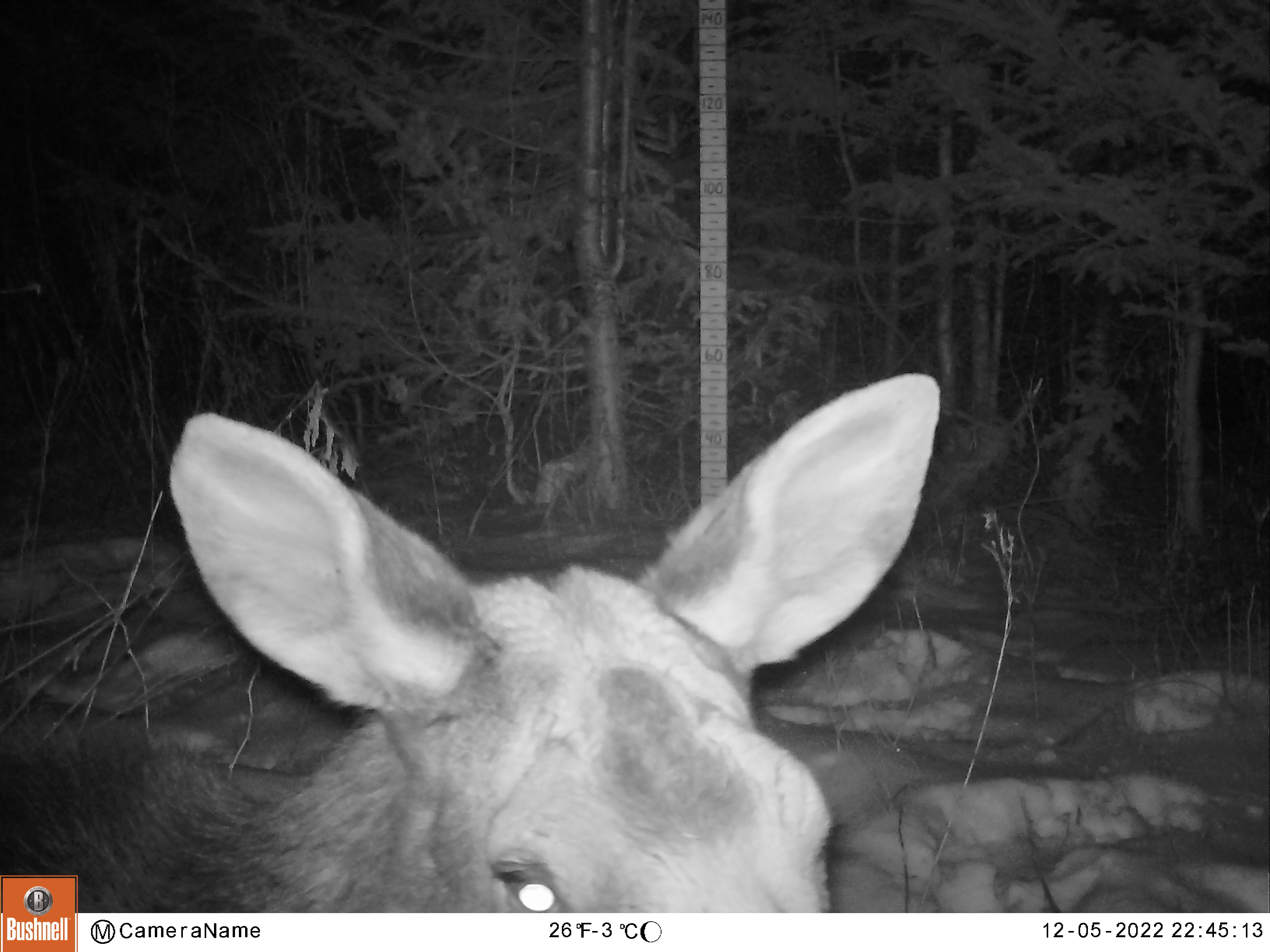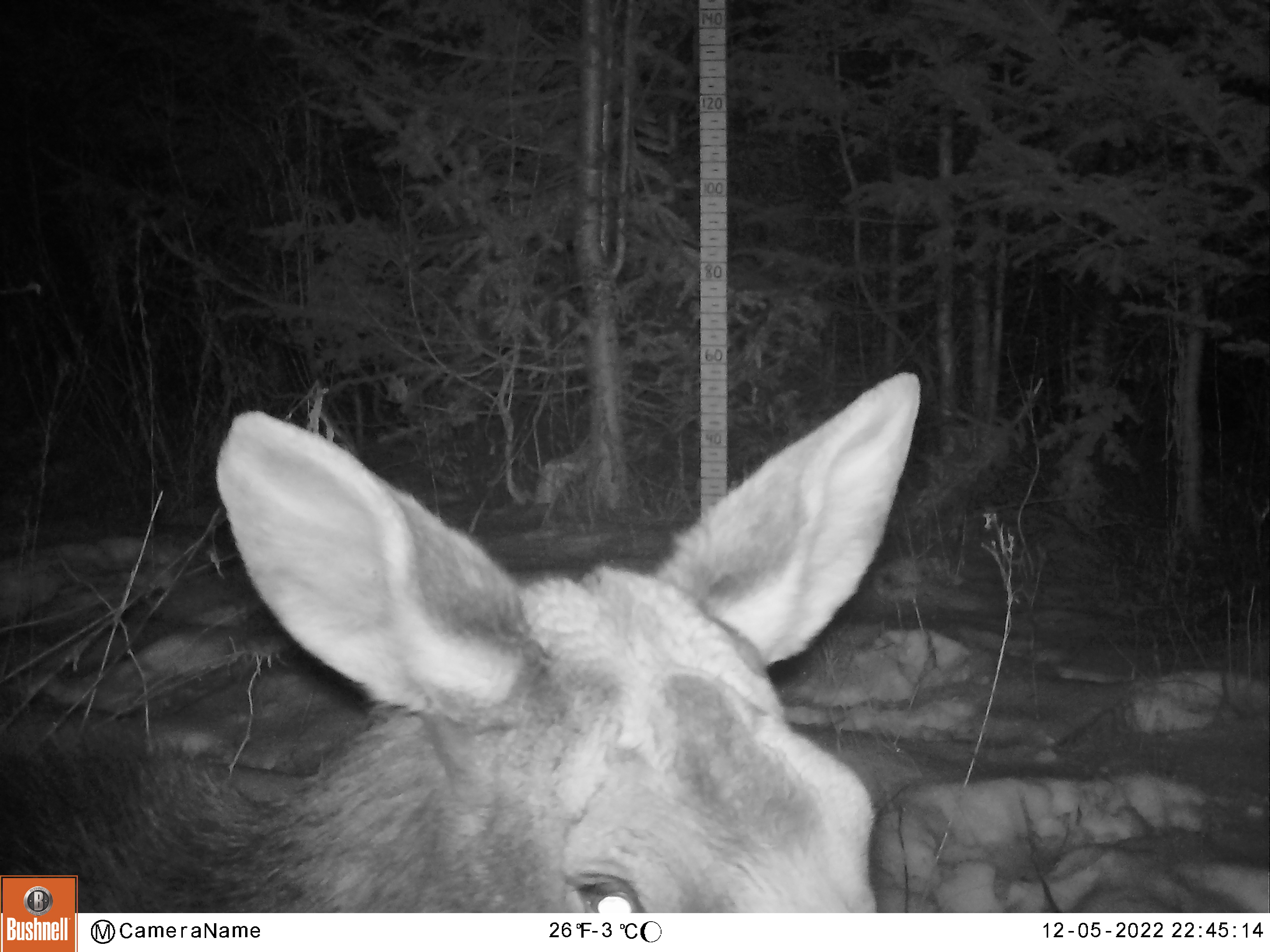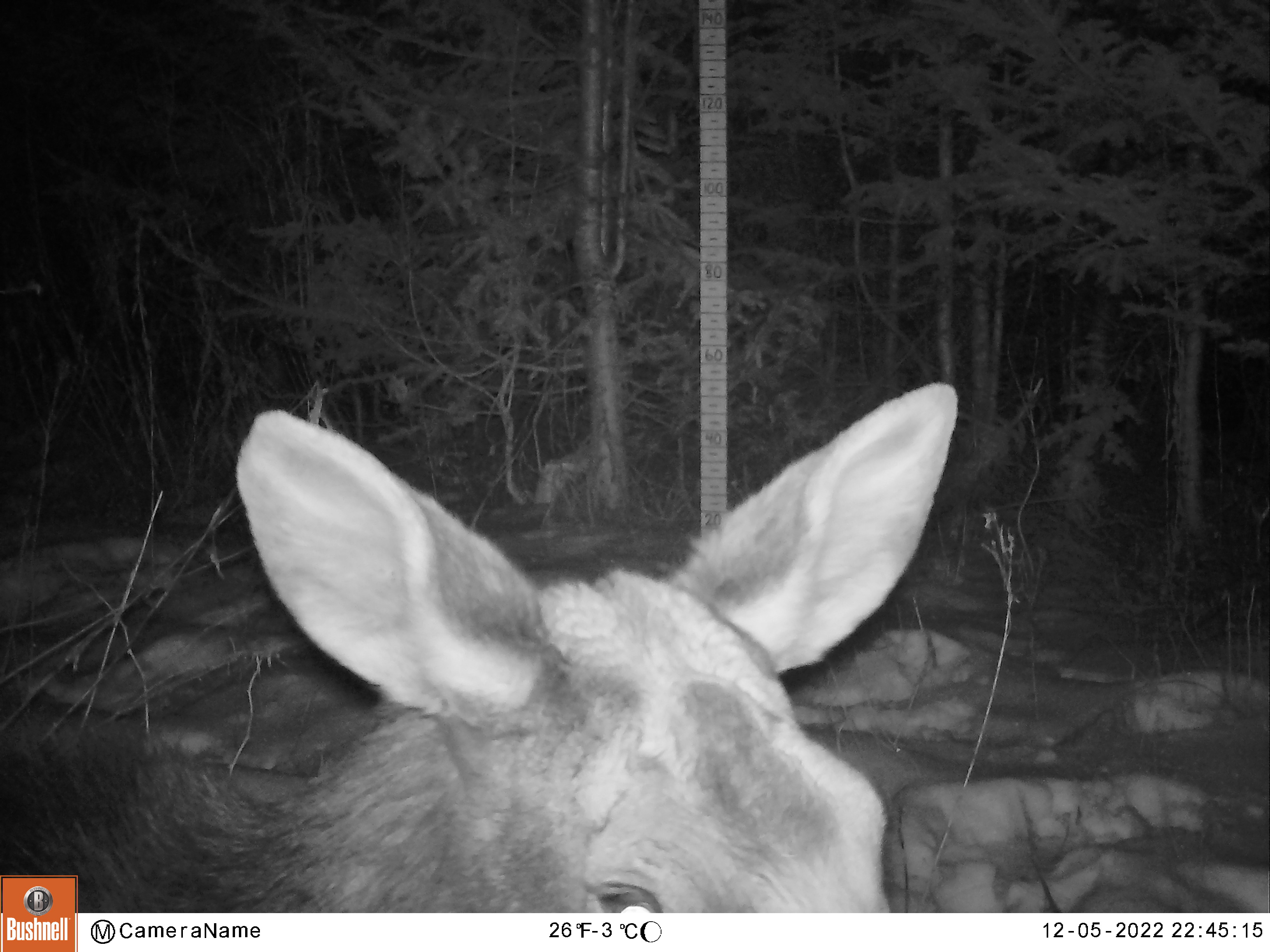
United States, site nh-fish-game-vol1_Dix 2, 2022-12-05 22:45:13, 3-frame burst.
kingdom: Animalia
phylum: Chordata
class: Mammalia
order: Artiodactyla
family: Cervidae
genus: Alces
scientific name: Alces alces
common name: moose